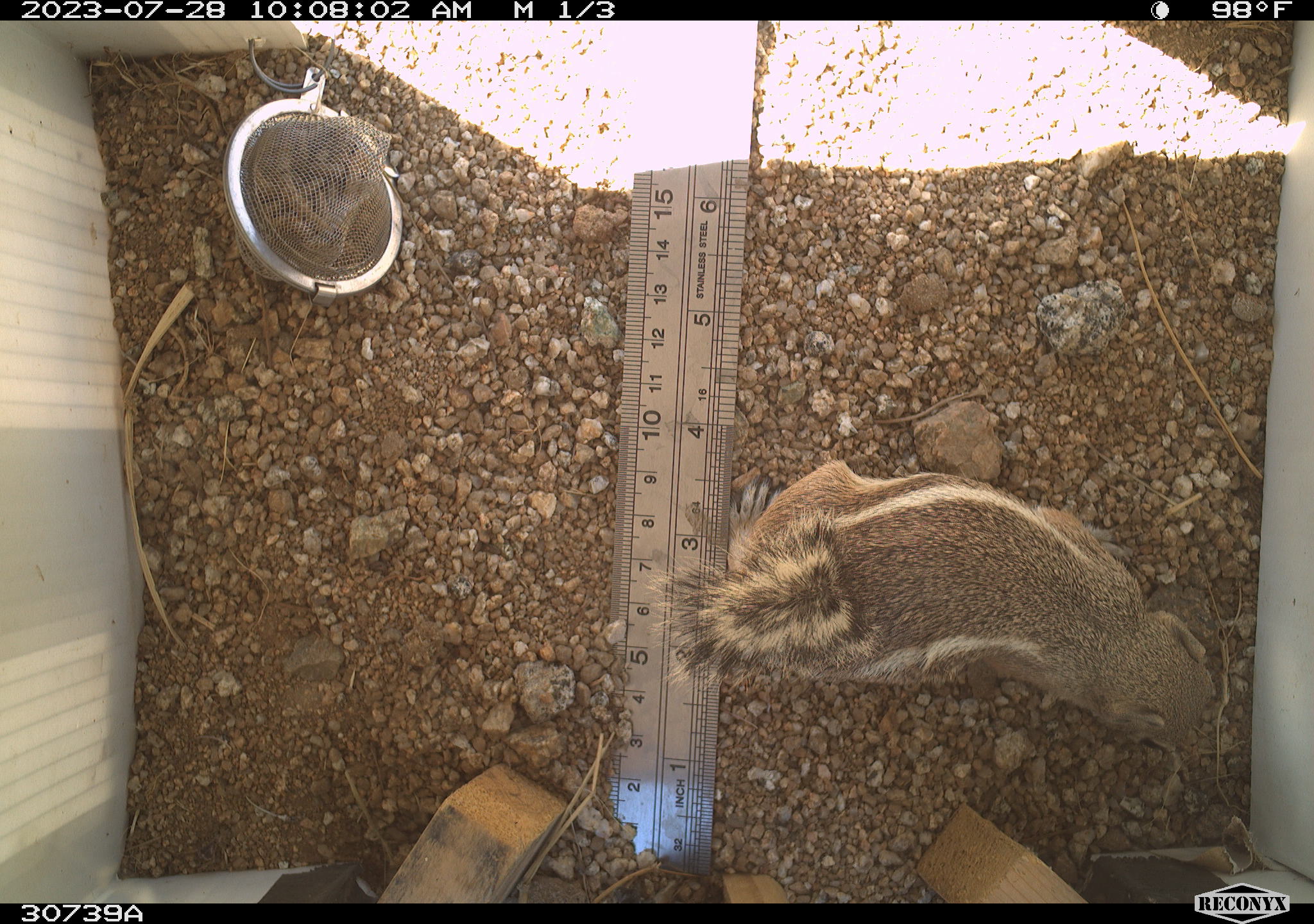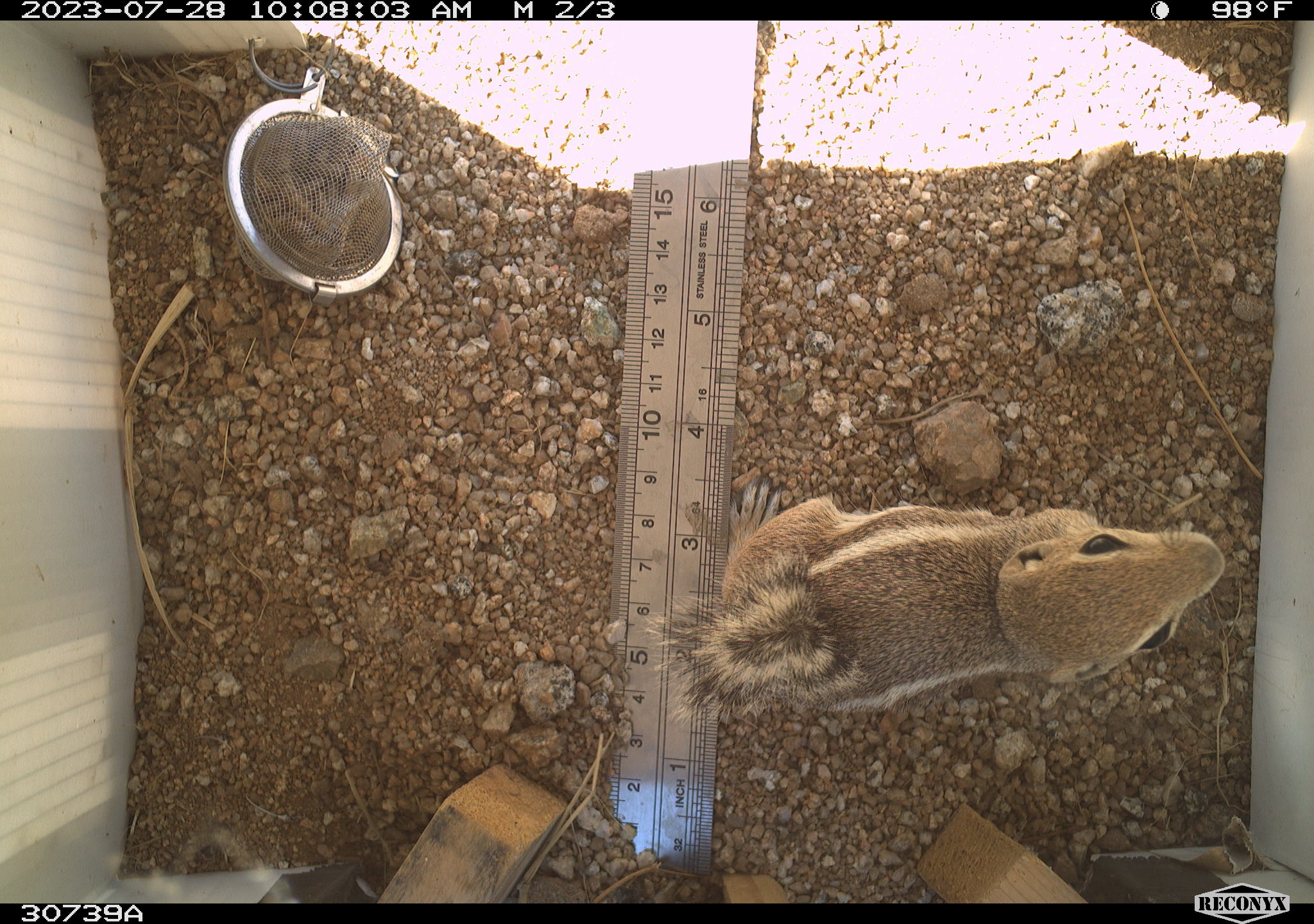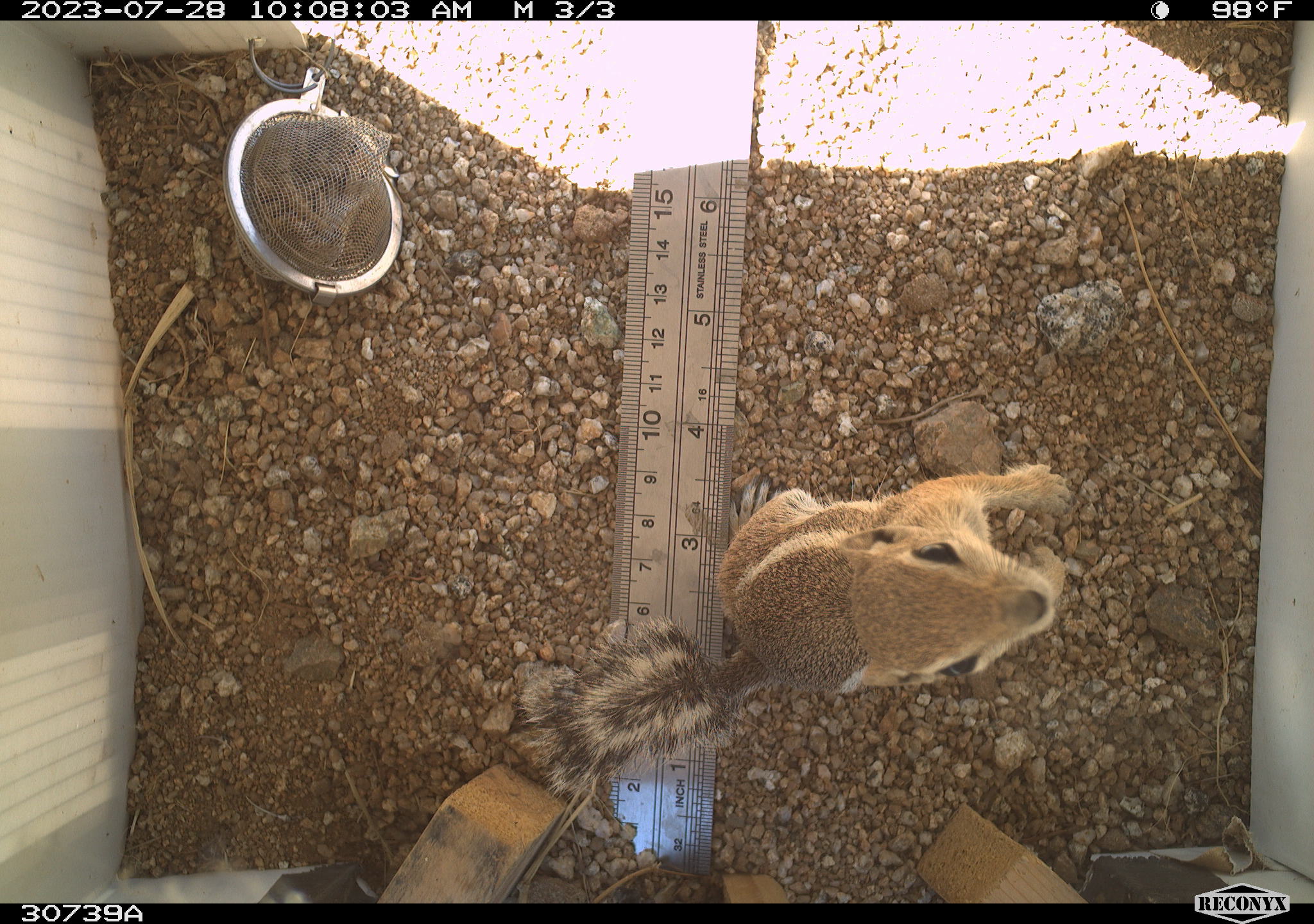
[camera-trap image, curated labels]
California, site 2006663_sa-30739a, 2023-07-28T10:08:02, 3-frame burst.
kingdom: Animalia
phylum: Chordata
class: Mammalia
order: Rodentia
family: Sciuridae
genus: Ammospermophilus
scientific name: Ammospermophilus leucurus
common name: white-tailed antelope squirrel